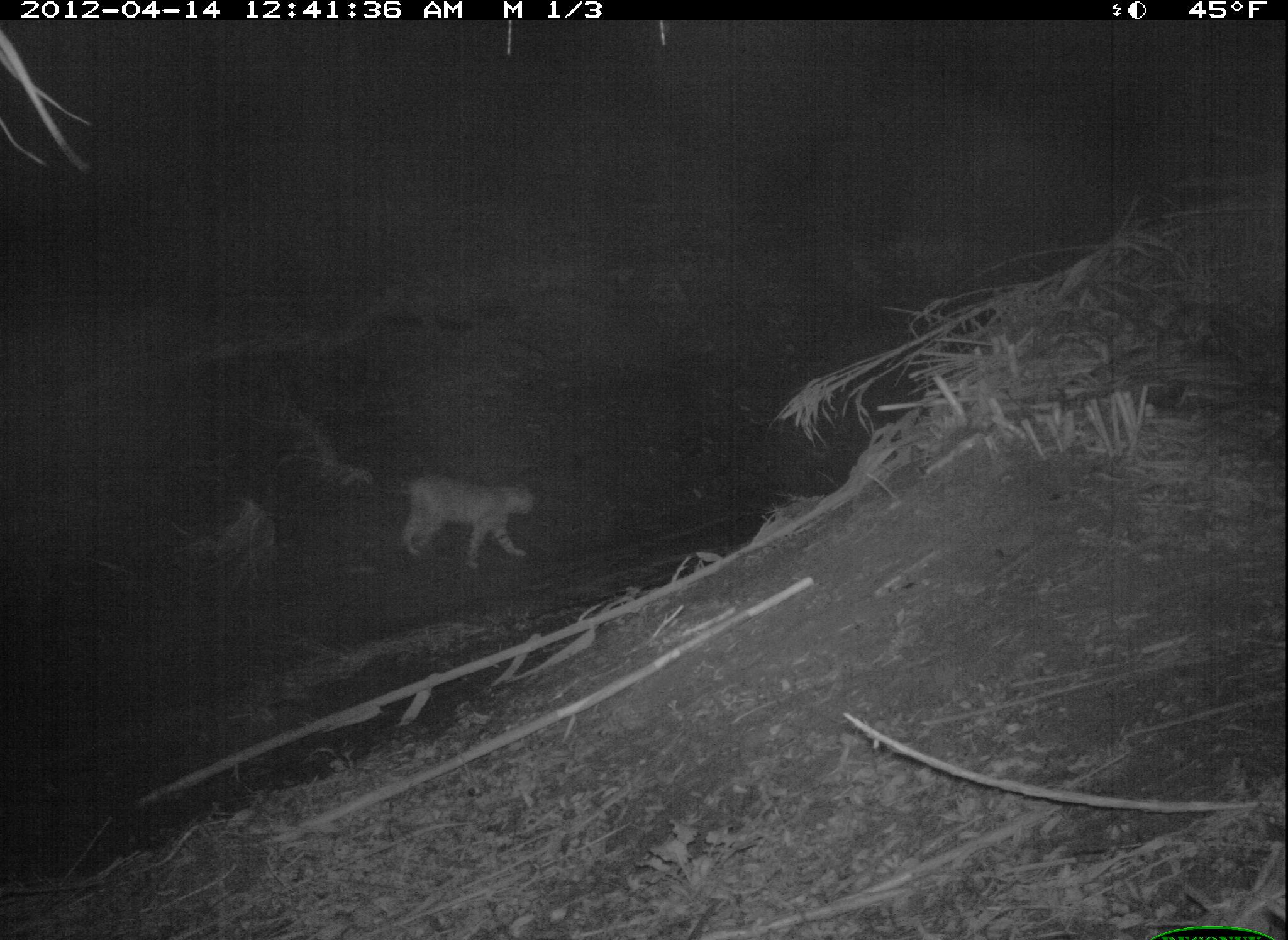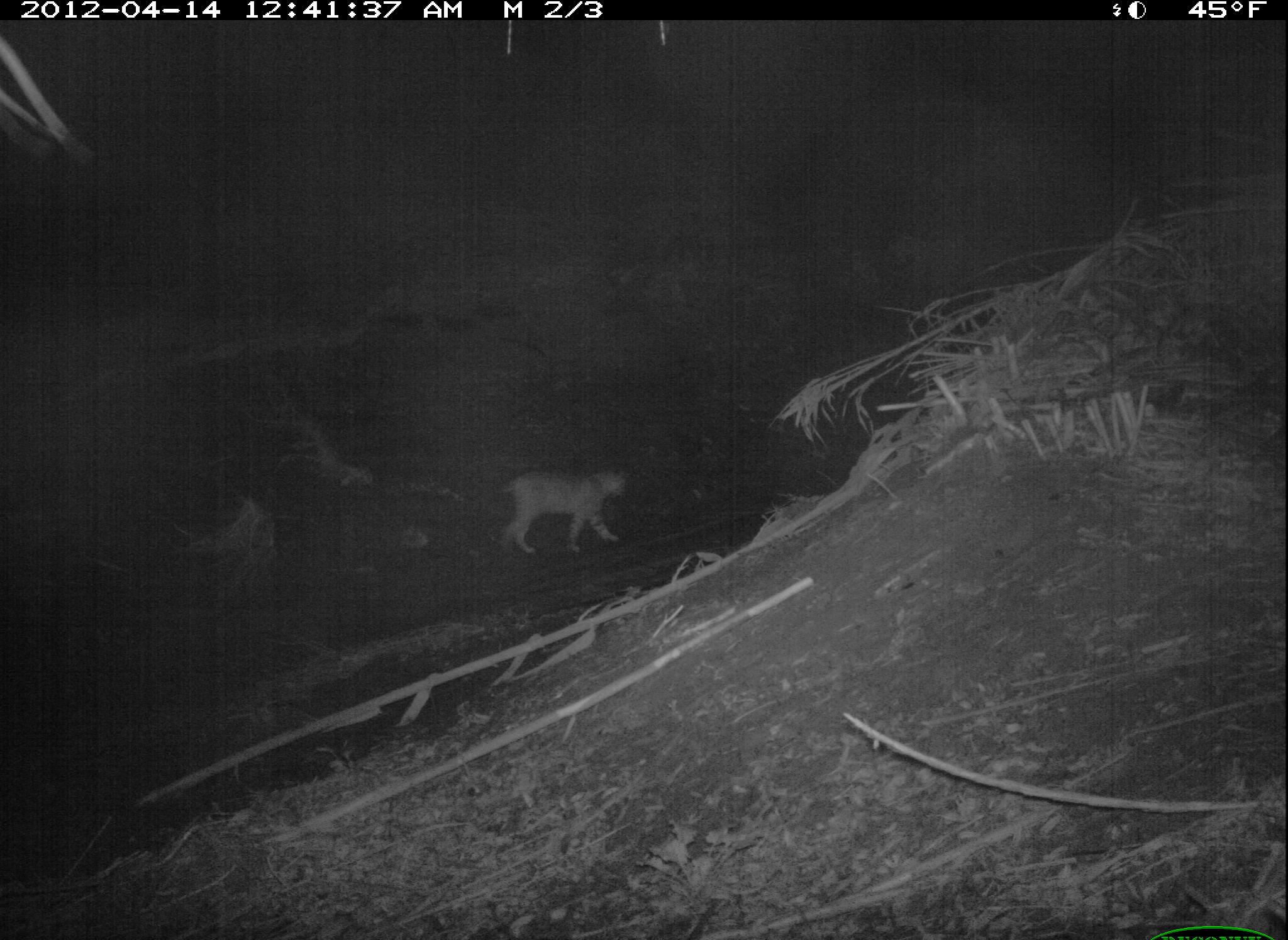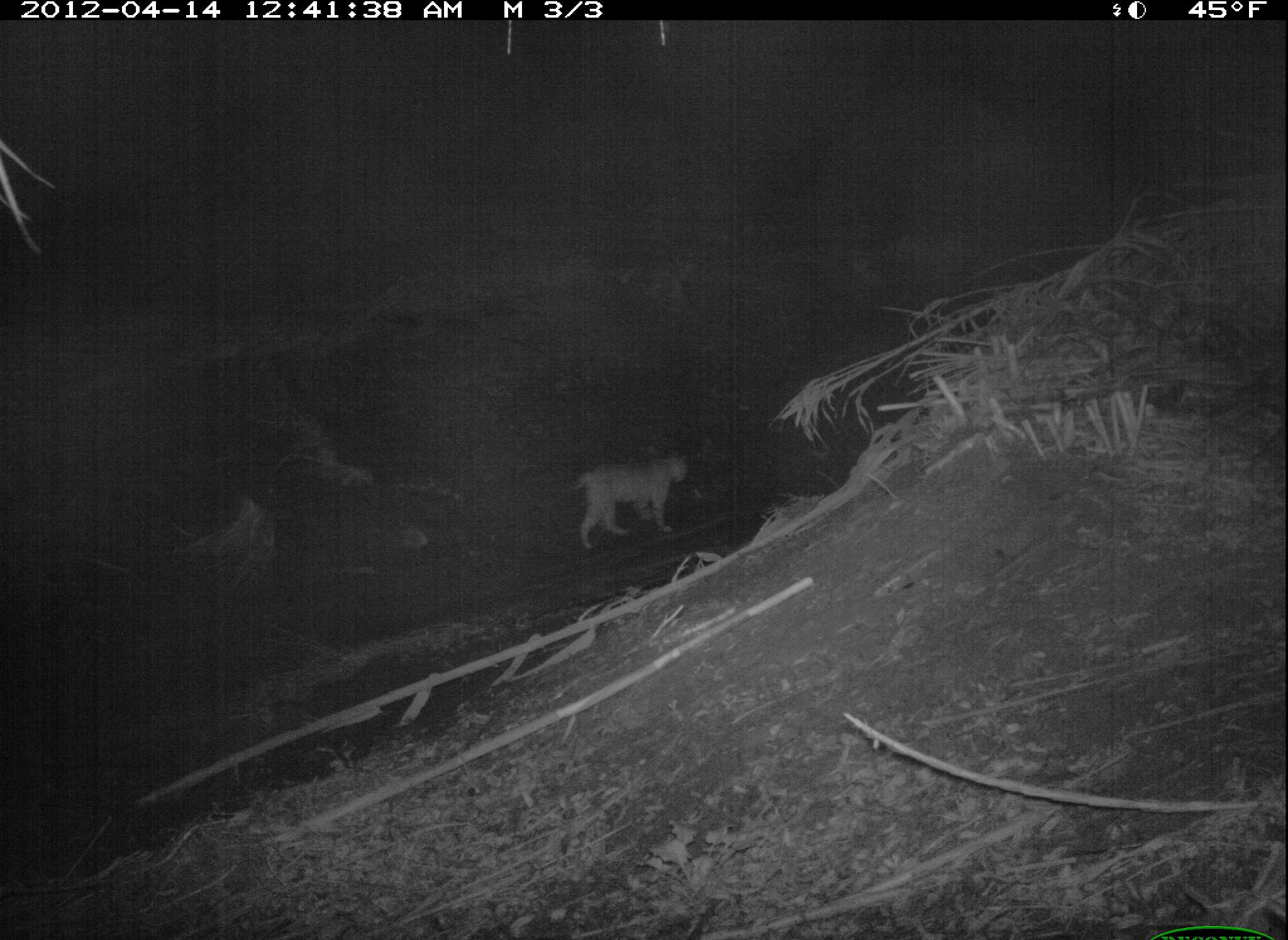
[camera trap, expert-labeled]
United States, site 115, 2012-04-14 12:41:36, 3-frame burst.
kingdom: Animalia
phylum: Chordata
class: Mammalia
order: Carnivora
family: Felidae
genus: Lynx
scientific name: Lynx rufus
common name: bobcat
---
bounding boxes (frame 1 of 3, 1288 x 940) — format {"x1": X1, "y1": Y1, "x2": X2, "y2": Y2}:
bobcat: {"x1": 382, "y1": 457, "x2": 547, "y2": 586}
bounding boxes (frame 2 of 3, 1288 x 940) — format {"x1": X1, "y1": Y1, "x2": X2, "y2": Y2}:
bobcat: {"x1": 489, "y1": 448, "x2": 638, "y2": 565}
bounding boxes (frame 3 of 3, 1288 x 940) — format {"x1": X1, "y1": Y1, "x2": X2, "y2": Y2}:
bobcat: {"x1": 554, "y1": 438, "x2": 713, "y2": 561}